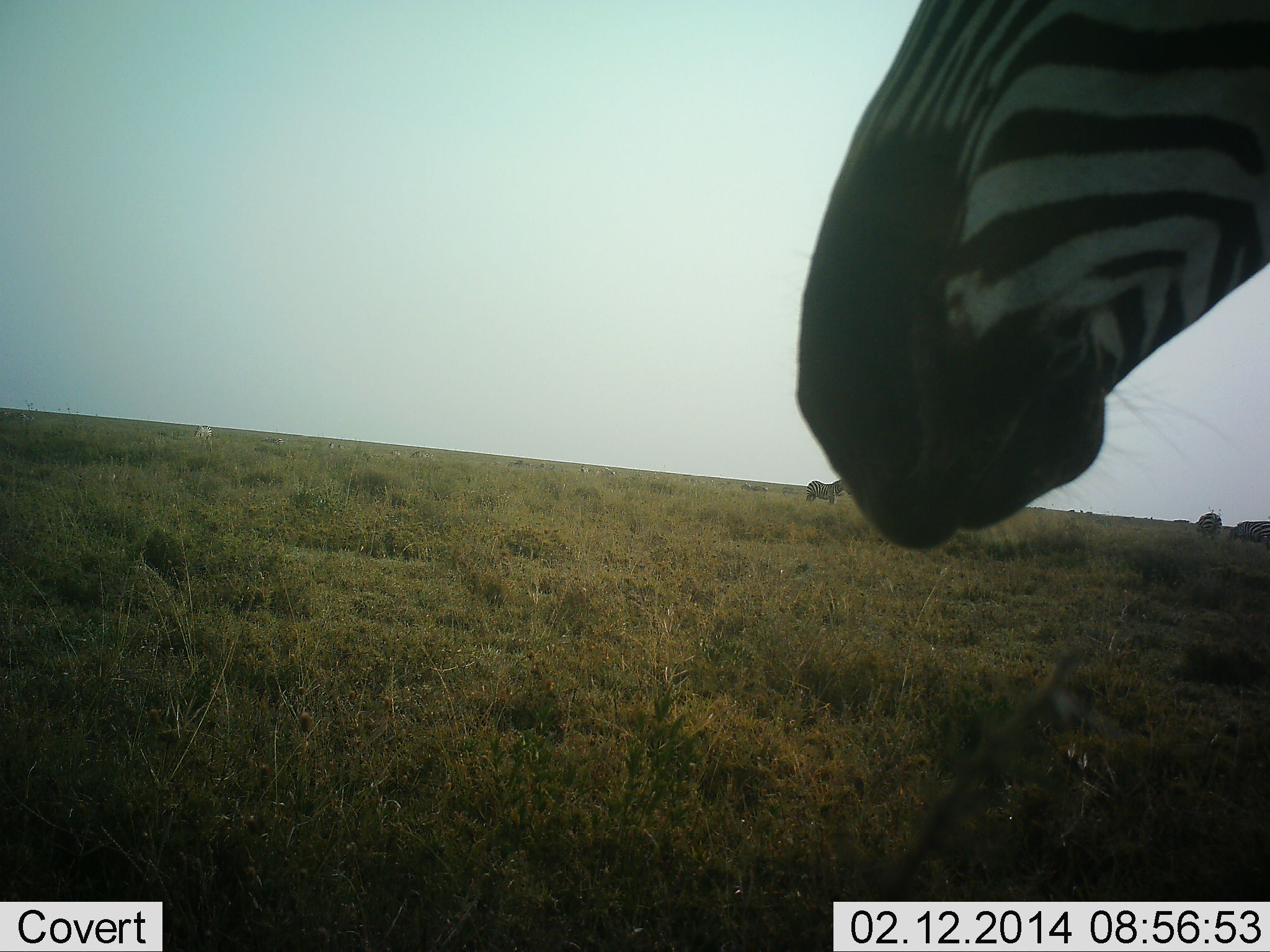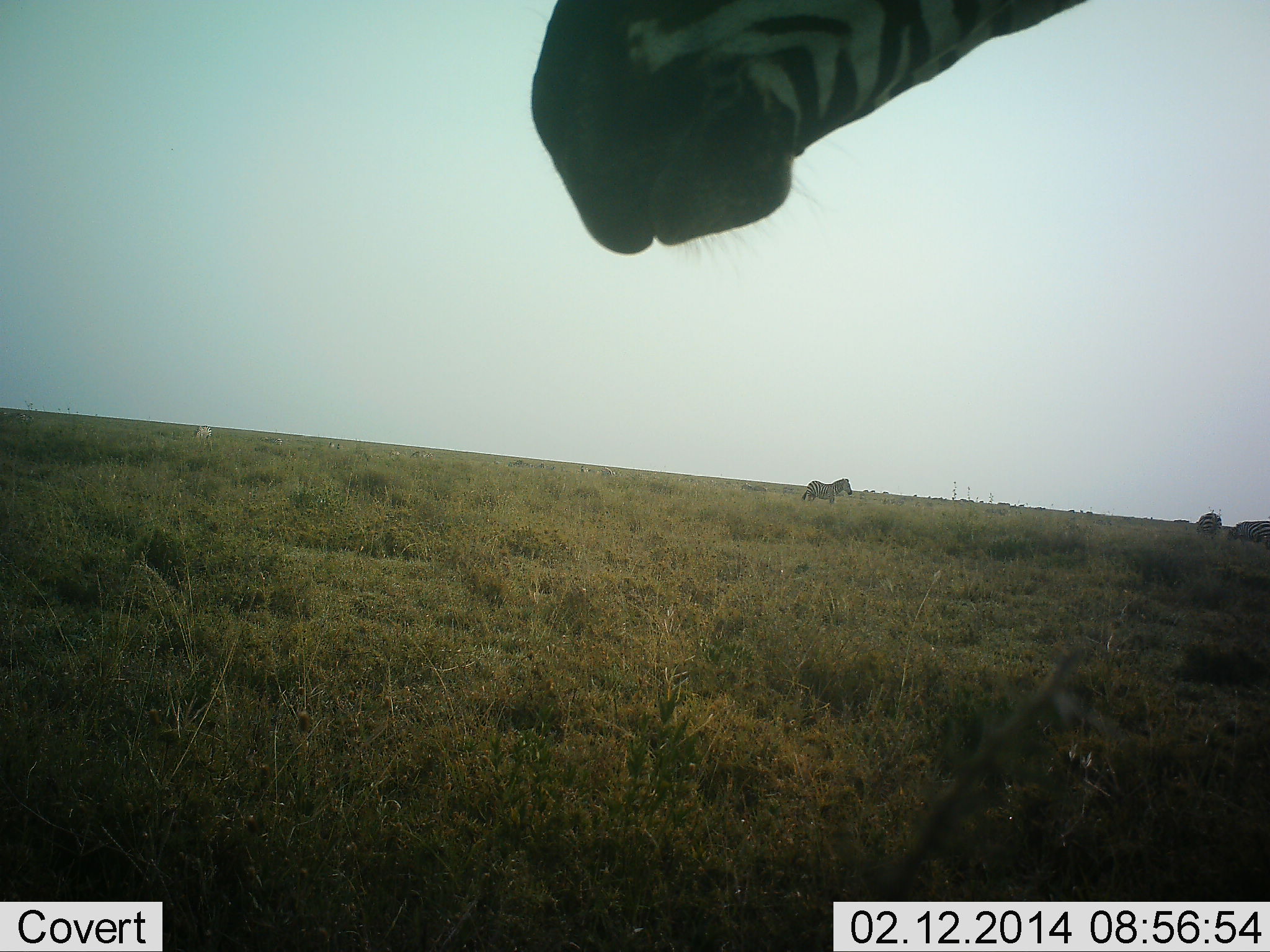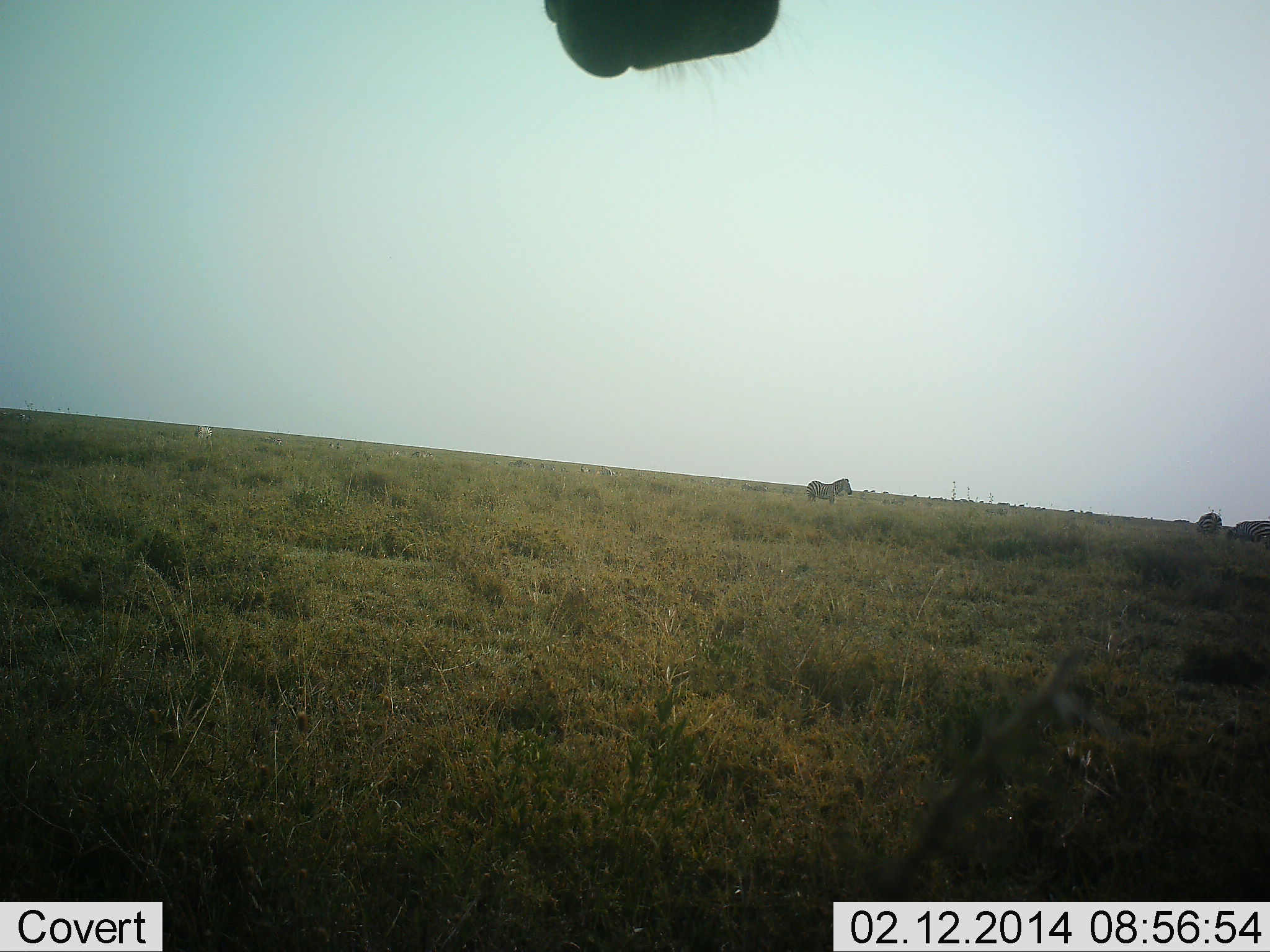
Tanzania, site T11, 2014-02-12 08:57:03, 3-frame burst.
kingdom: Animalia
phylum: Chordata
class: Mammalia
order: Perissodactyla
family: Equidae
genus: Equus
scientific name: Equus quagga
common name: plains zebra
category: zebra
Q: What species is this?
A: Zebra (plains zebra) (Equus quagga).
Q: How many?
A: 4.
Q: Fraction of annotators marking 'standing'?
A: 91%.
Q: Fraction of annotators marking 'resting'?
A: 9%.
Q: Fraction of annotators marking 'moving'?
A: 18%.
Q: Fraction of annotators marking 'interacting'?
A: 0%.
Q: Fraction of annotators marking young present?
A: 0%.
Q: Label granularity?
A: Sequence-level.